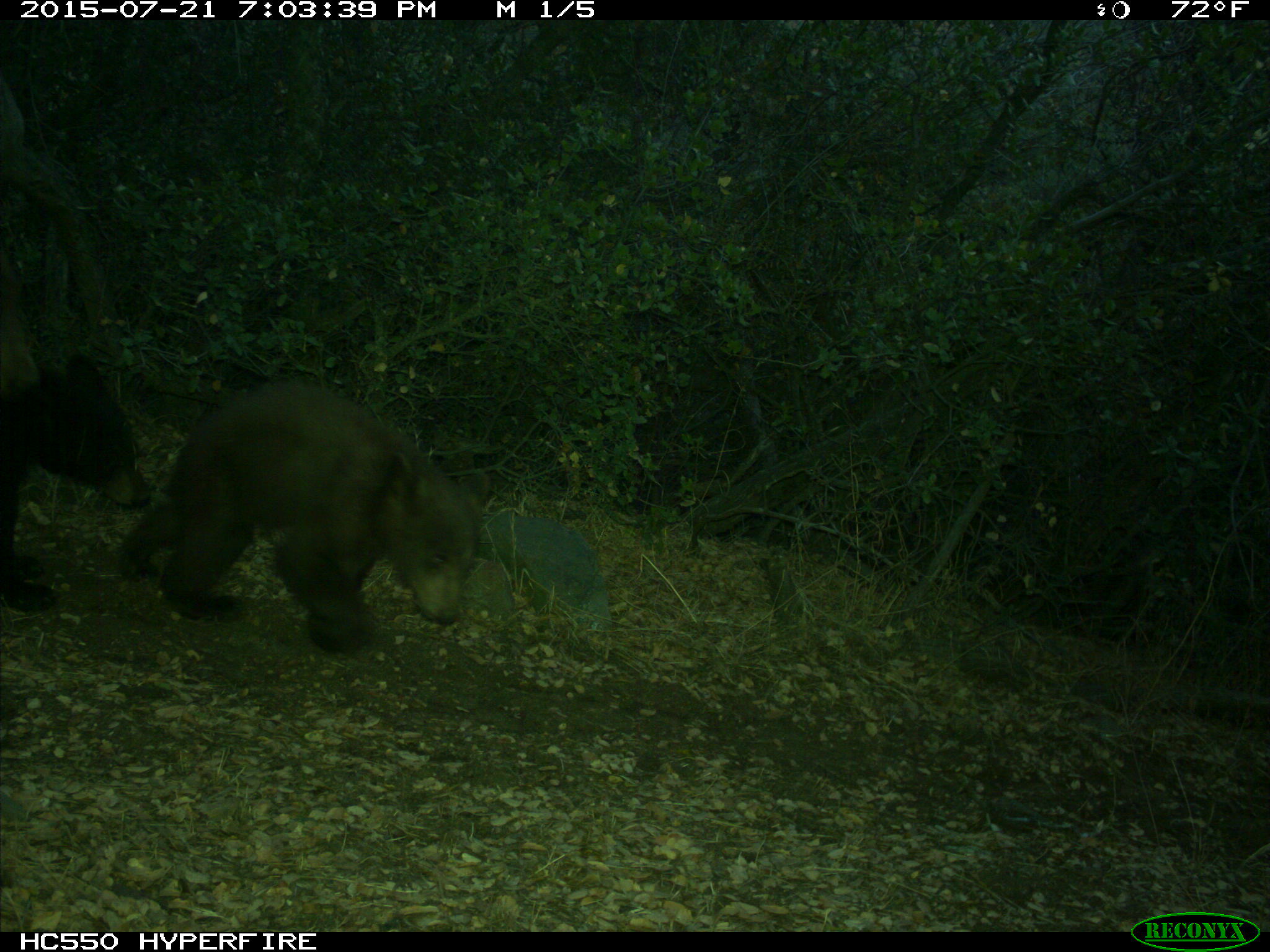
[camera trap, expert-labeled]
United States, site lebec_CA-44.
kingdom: Animalia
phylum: Chordata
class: Mammalia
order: Carnivora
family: Ursidae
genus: Ursus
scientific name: Ursus americanus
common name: american black bear